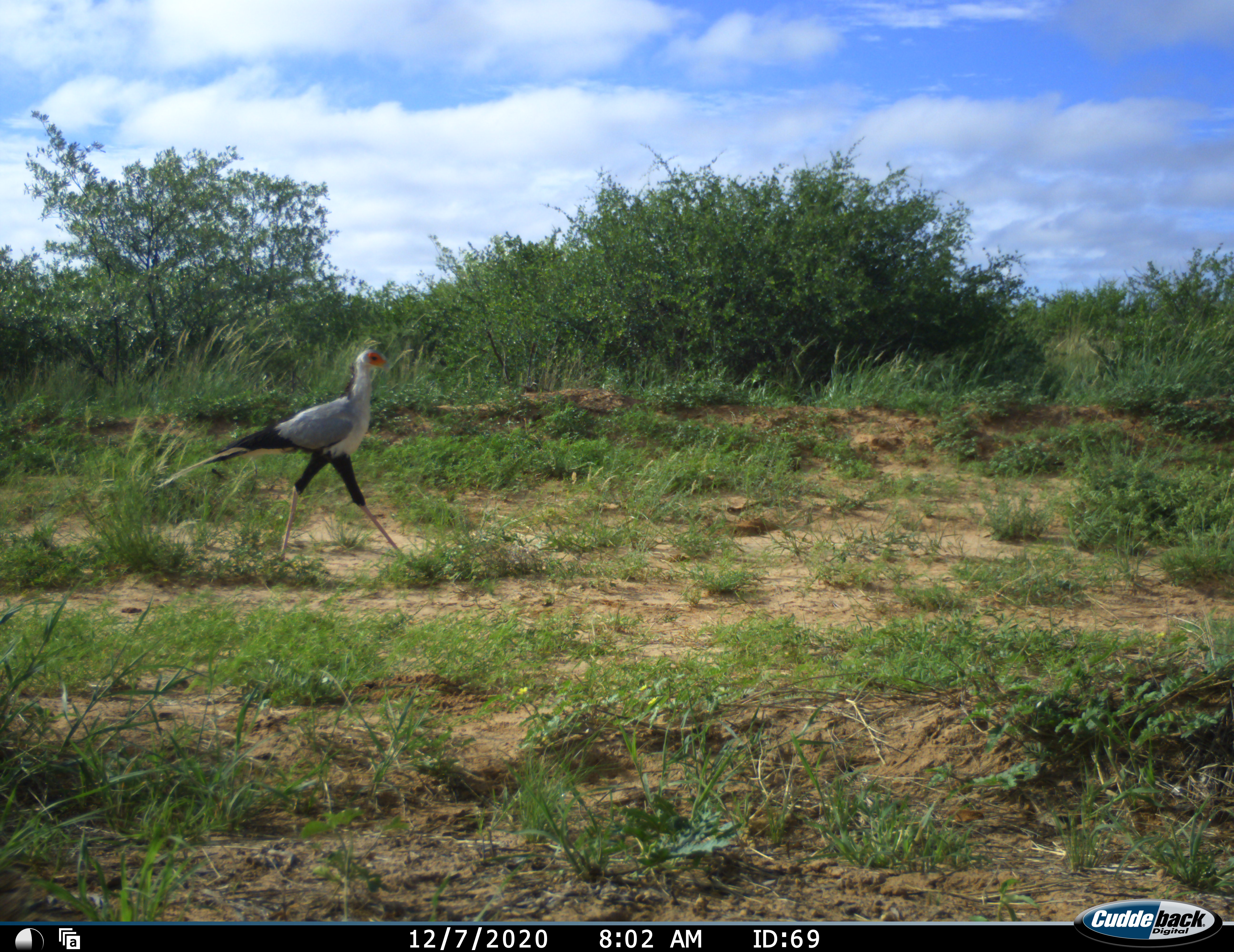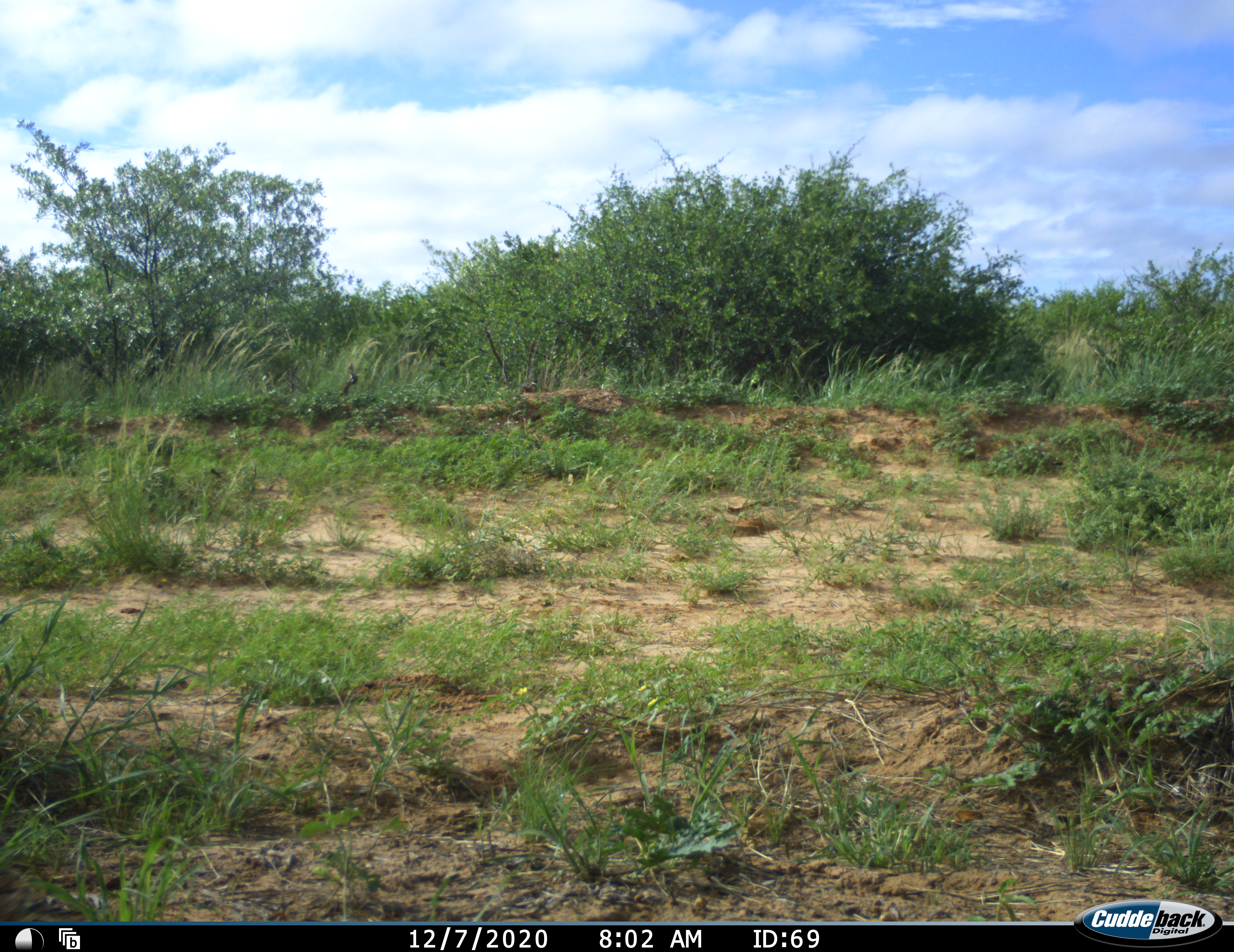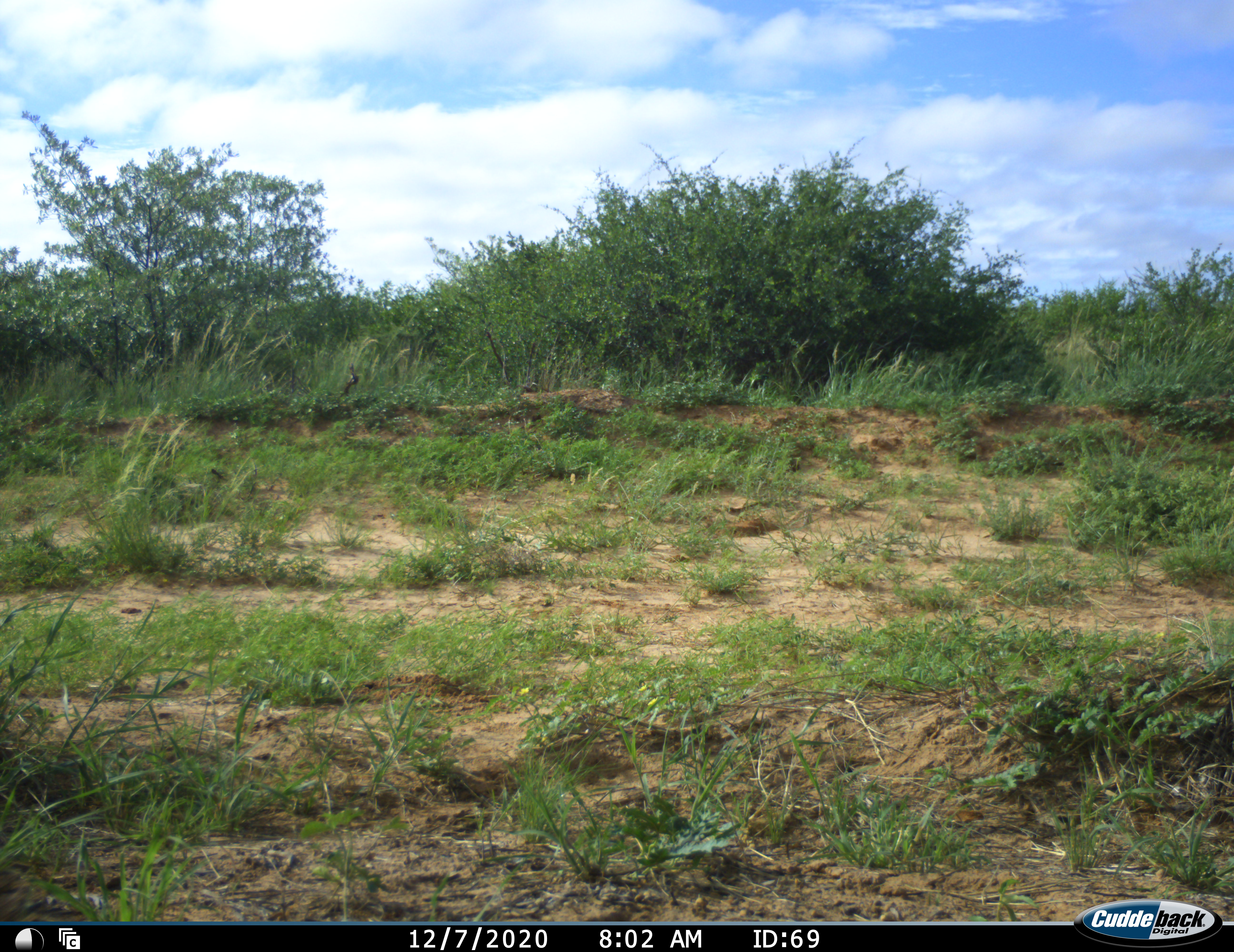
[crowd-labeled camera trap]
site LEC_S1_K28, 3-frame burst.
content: unidentified animal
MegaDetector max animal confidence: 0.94